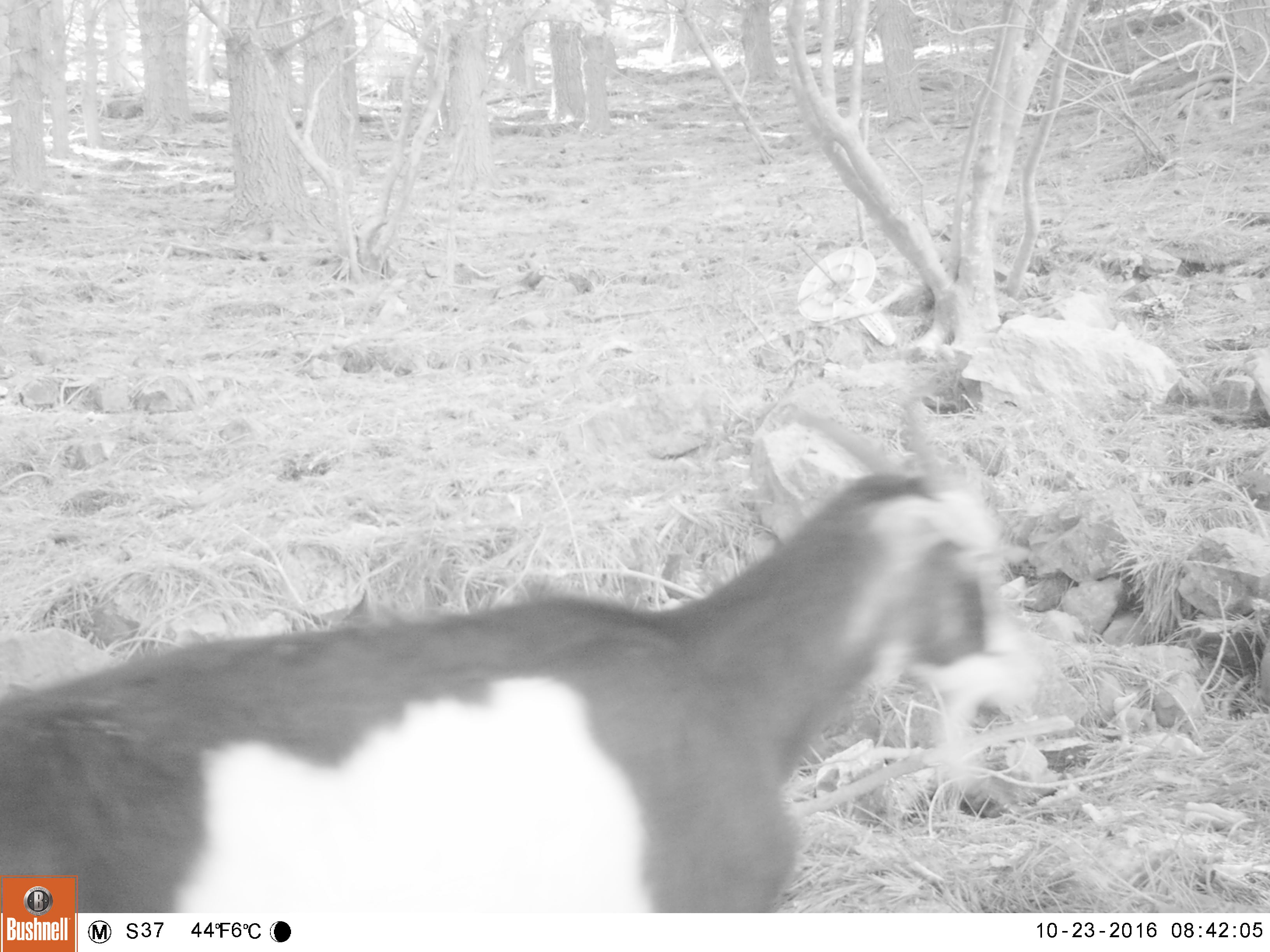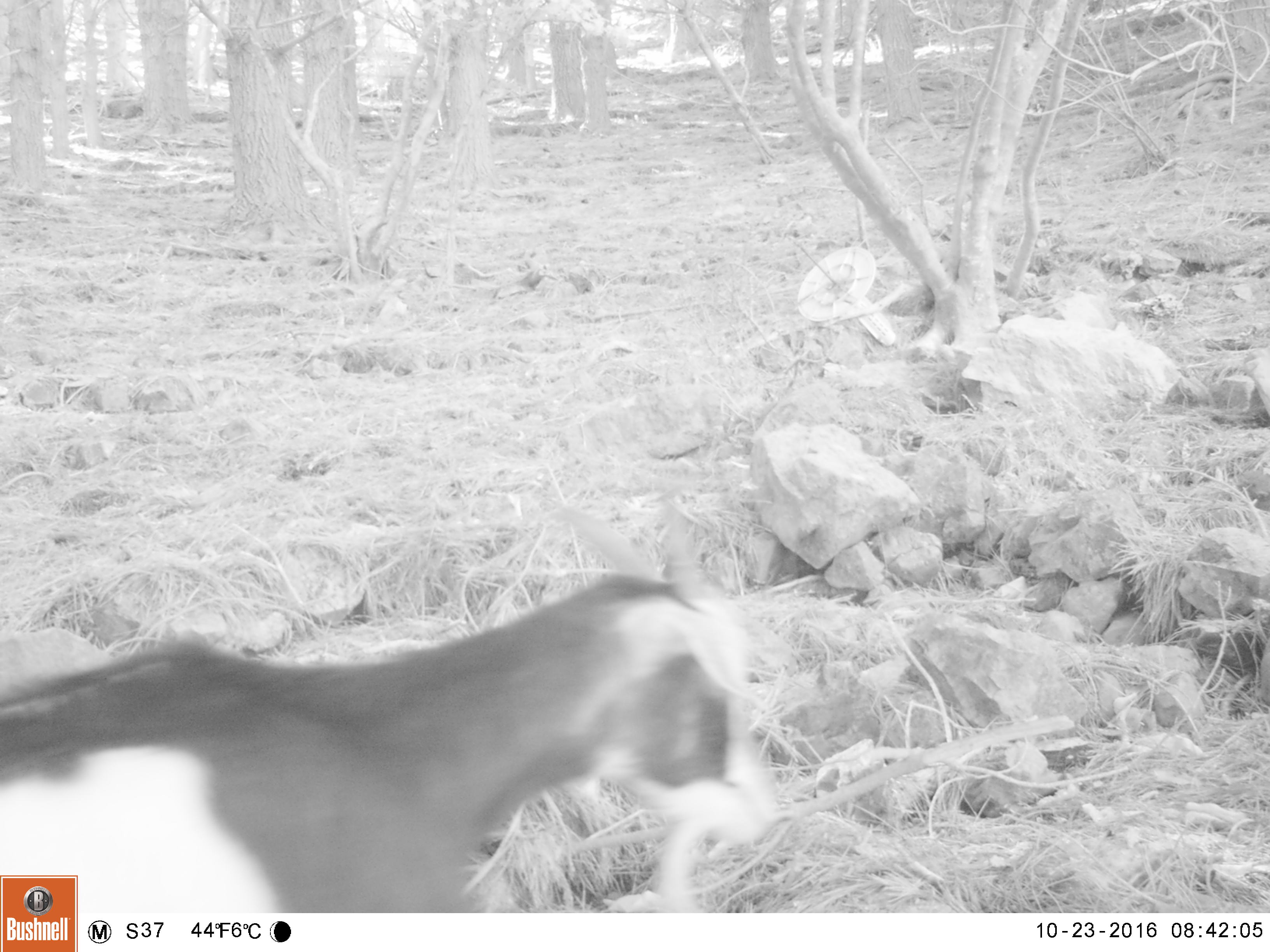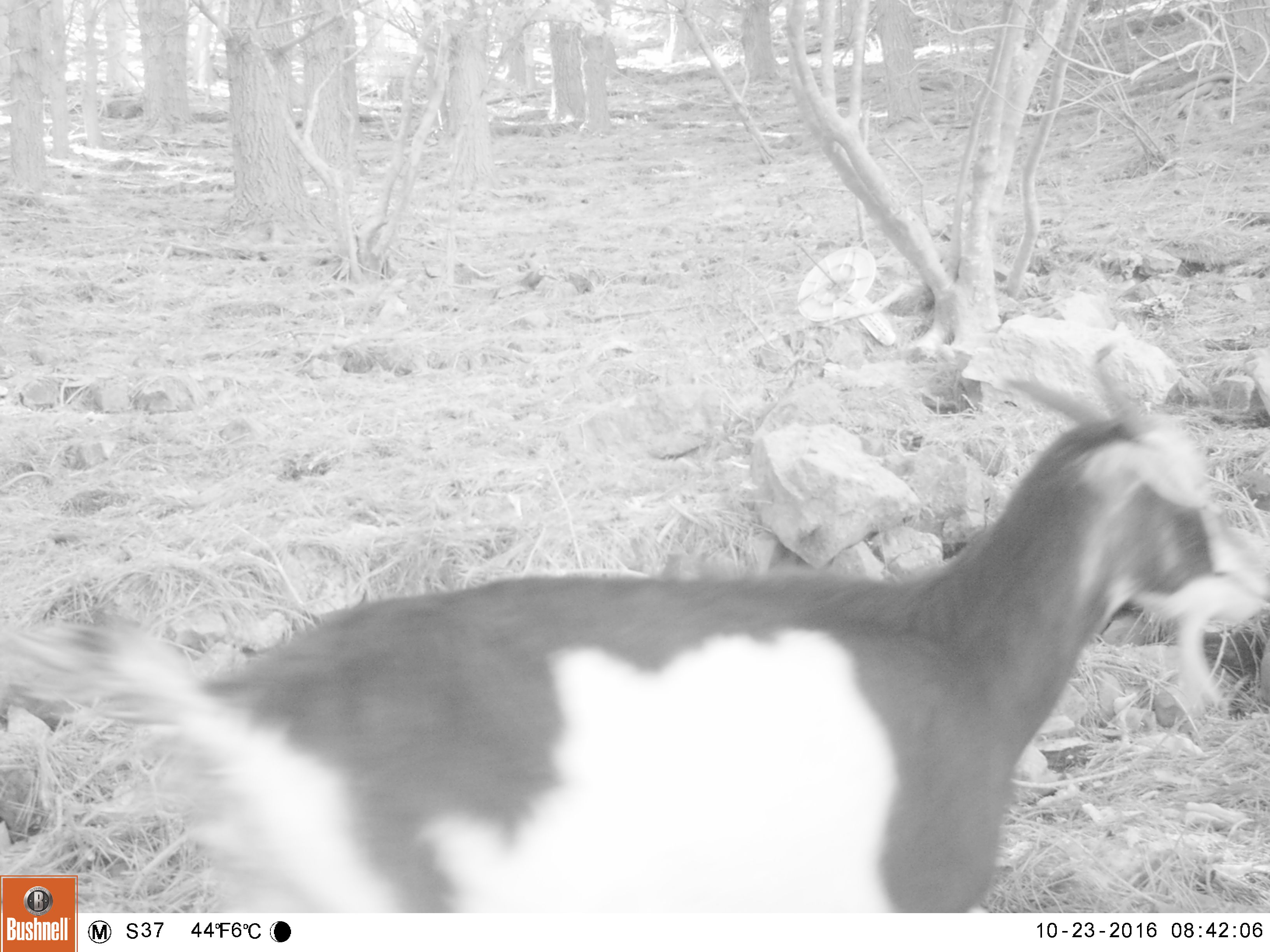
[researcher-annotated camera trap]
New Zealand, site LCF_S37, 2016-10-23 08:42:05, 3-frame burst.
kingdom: Animalia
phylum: Chordata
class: Mammalia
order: Artiodactyla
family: Bovidae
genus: Capra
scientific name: Capra hircus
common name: goat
Goat (Capra hircus).